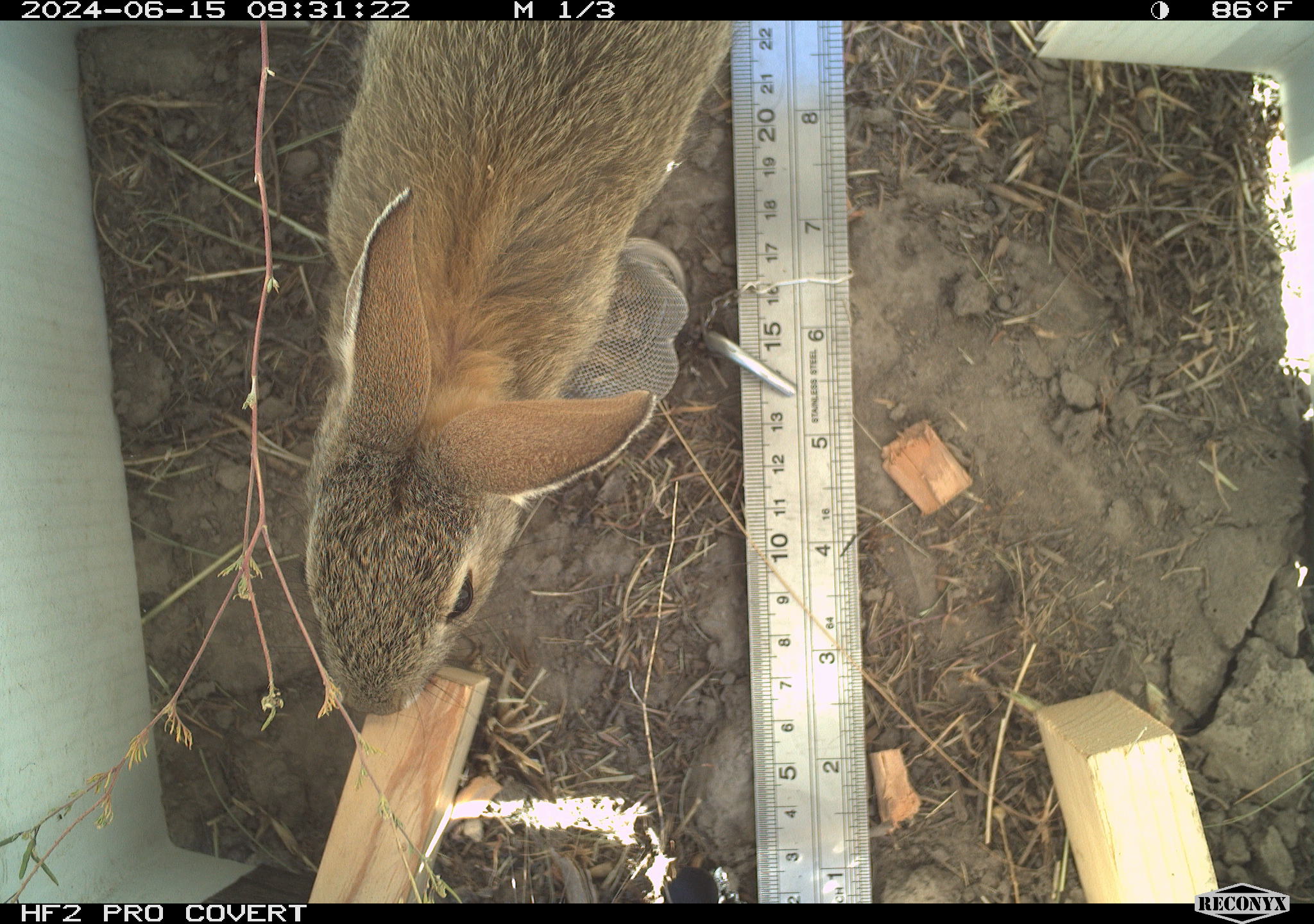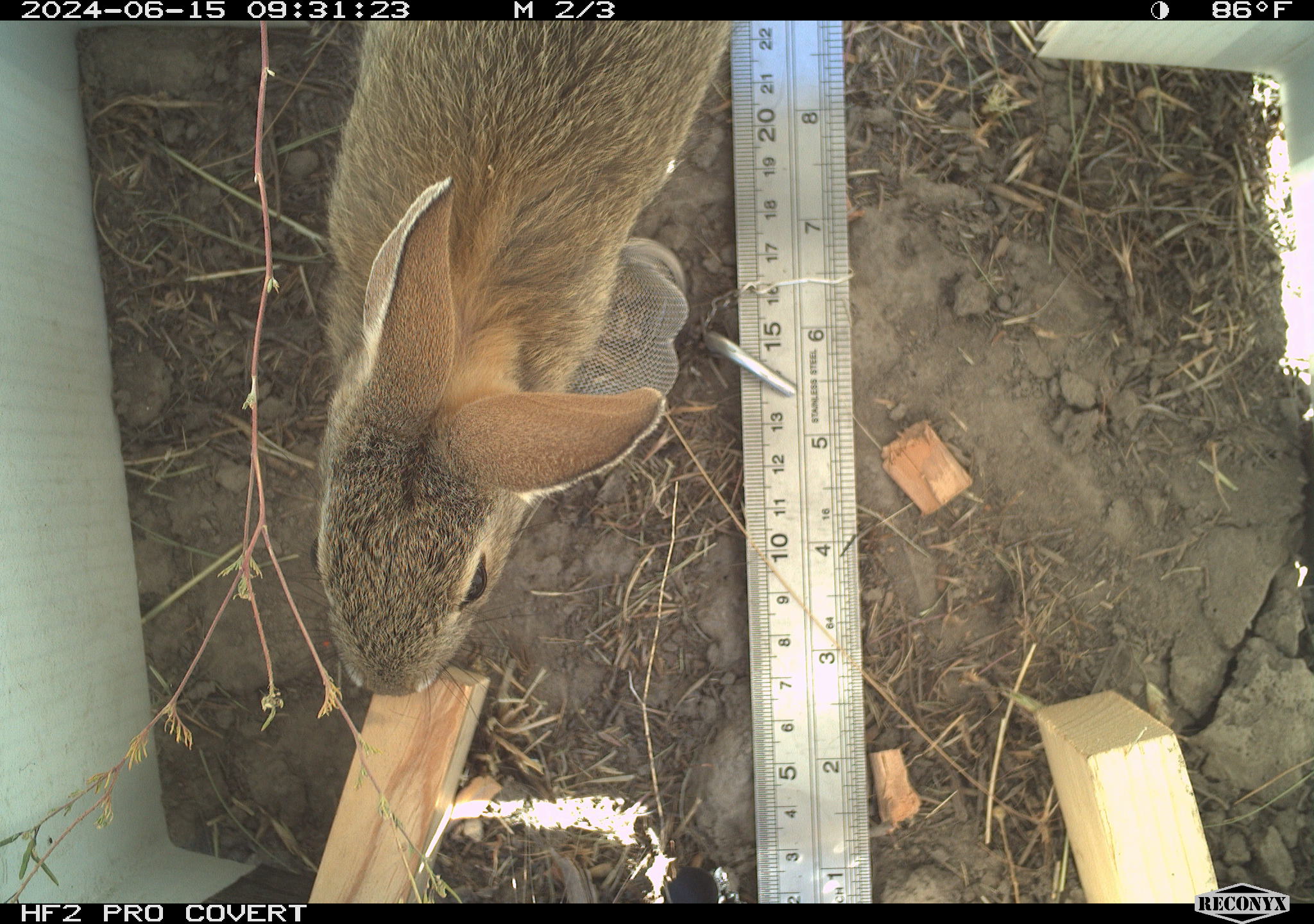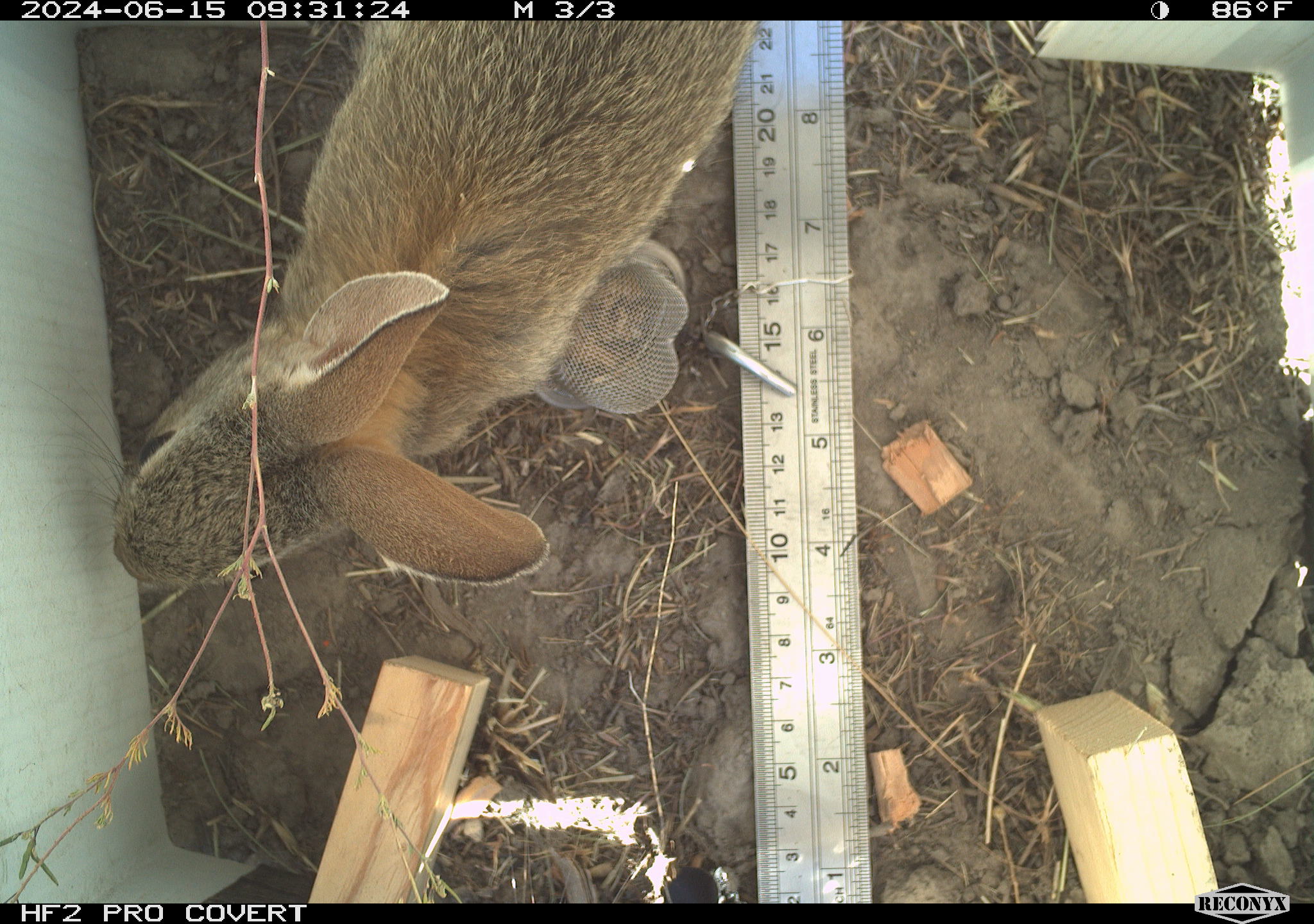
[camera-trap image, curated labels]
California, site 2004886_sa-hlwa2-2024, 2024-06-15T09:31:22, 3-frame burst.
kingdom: Animalia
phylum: Chordata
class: Mammalia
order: Lagomorpha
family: Leporidae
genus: Sylvilagus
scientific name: Sylvilagus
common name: cottontail rabbits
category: sylvilagus species